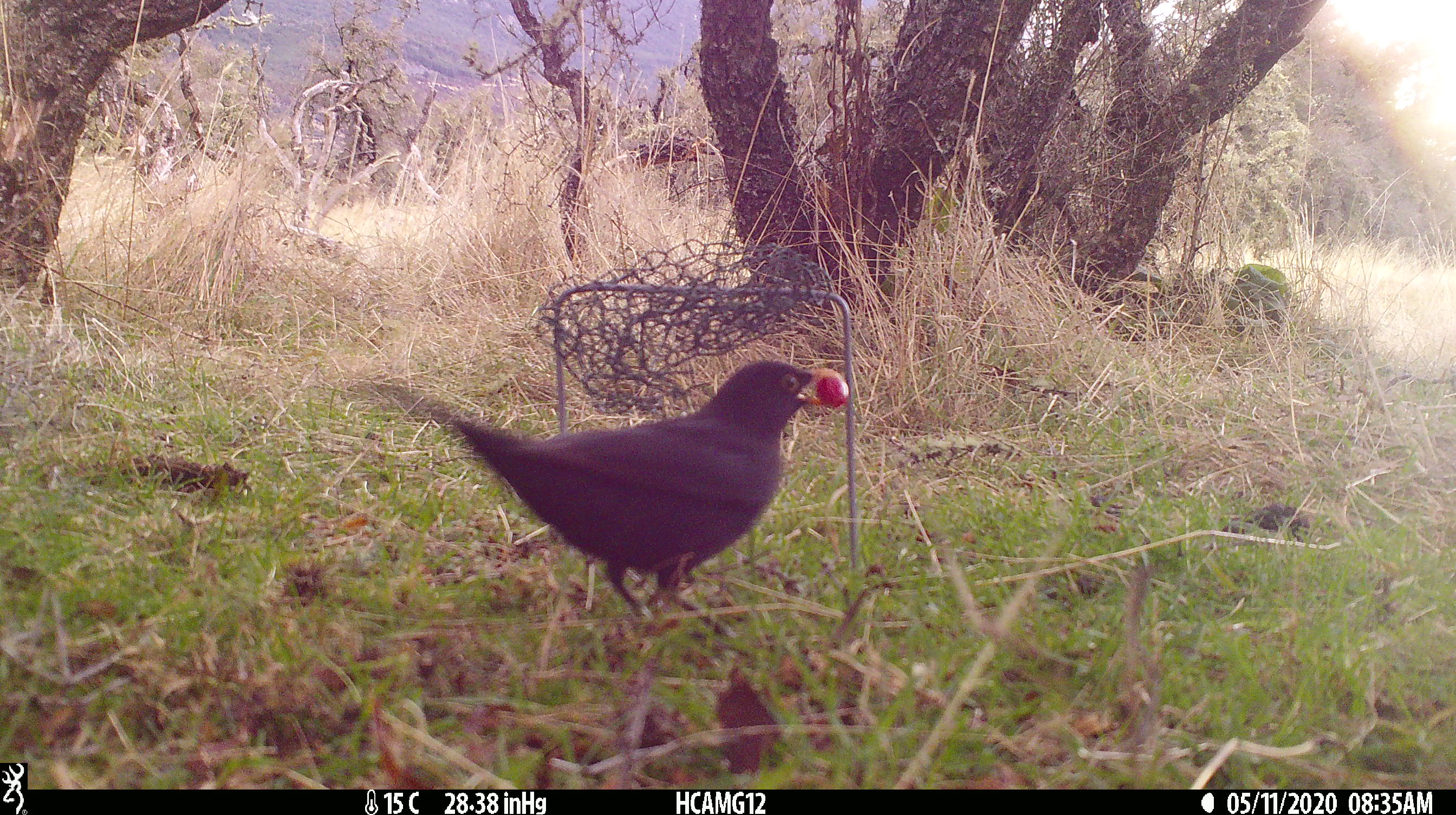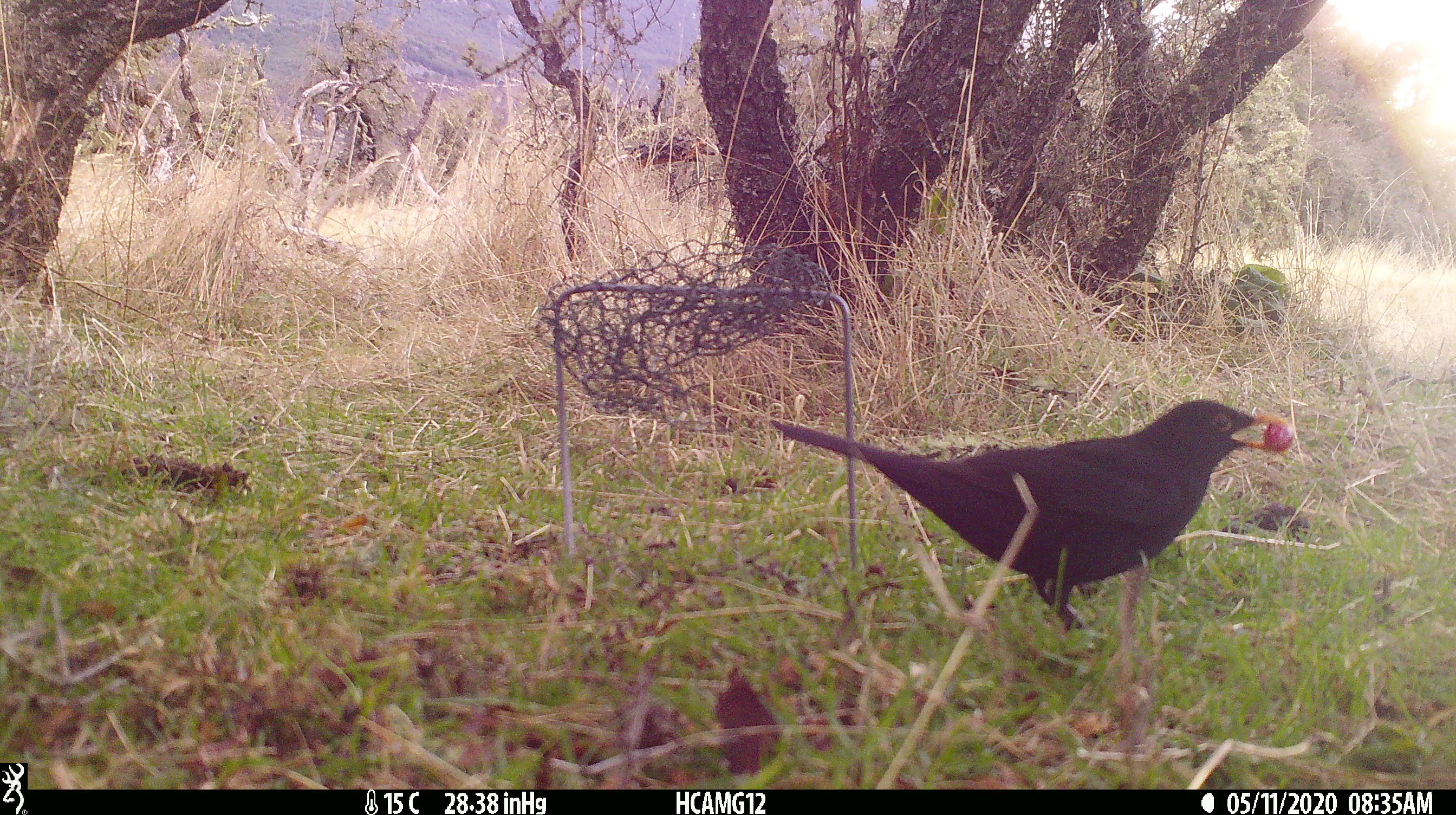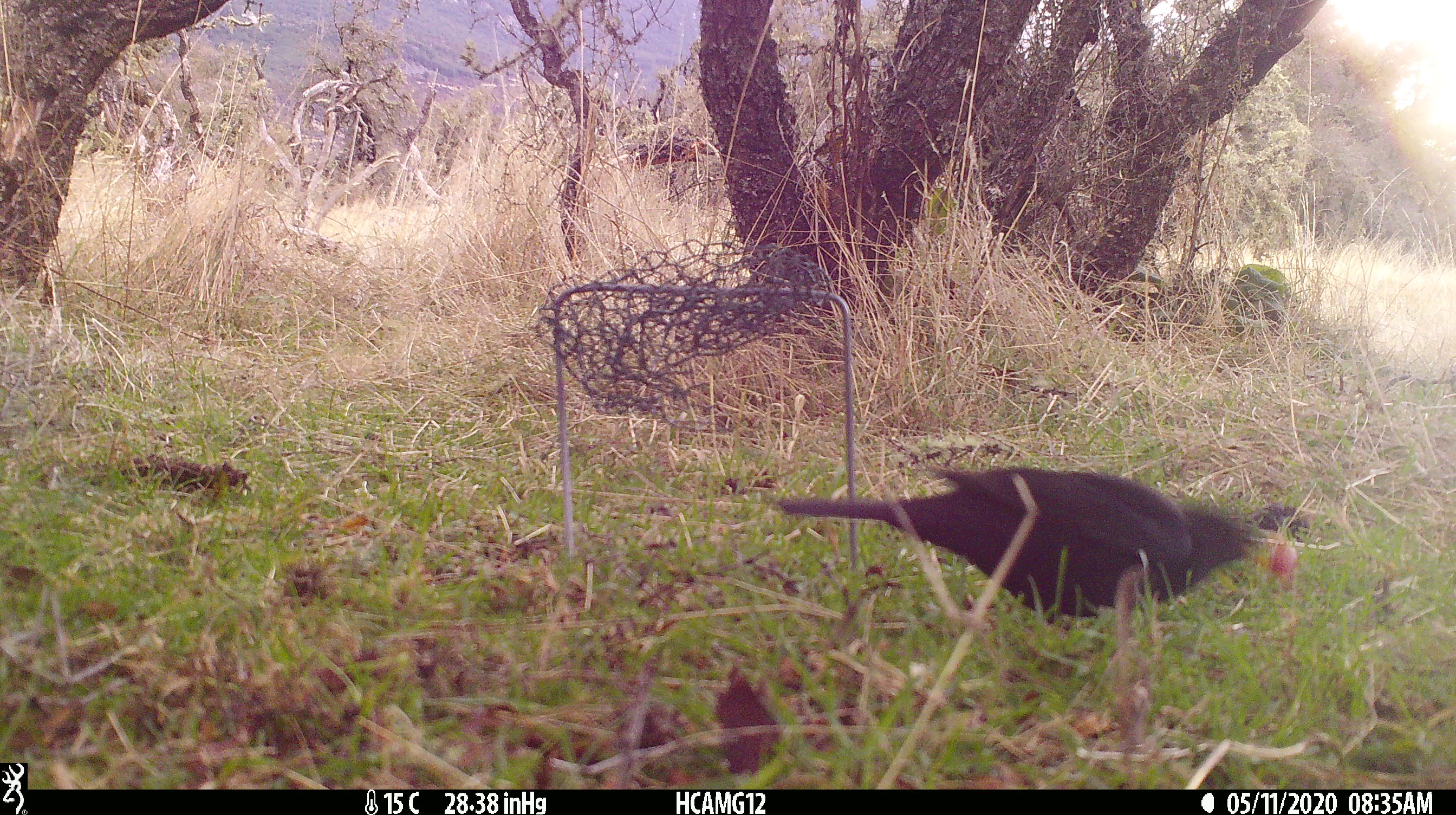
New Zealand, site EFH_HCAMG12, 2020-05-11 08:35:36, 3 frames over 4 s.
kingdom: Animalia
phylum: Chordata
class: Aves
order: Passeriformes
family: Turdidae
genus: Turdus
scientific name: Turdus merula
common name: eurasian blackbird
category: blackbird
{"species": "blackbird (eurasian blackbird) (Turdus merula)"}